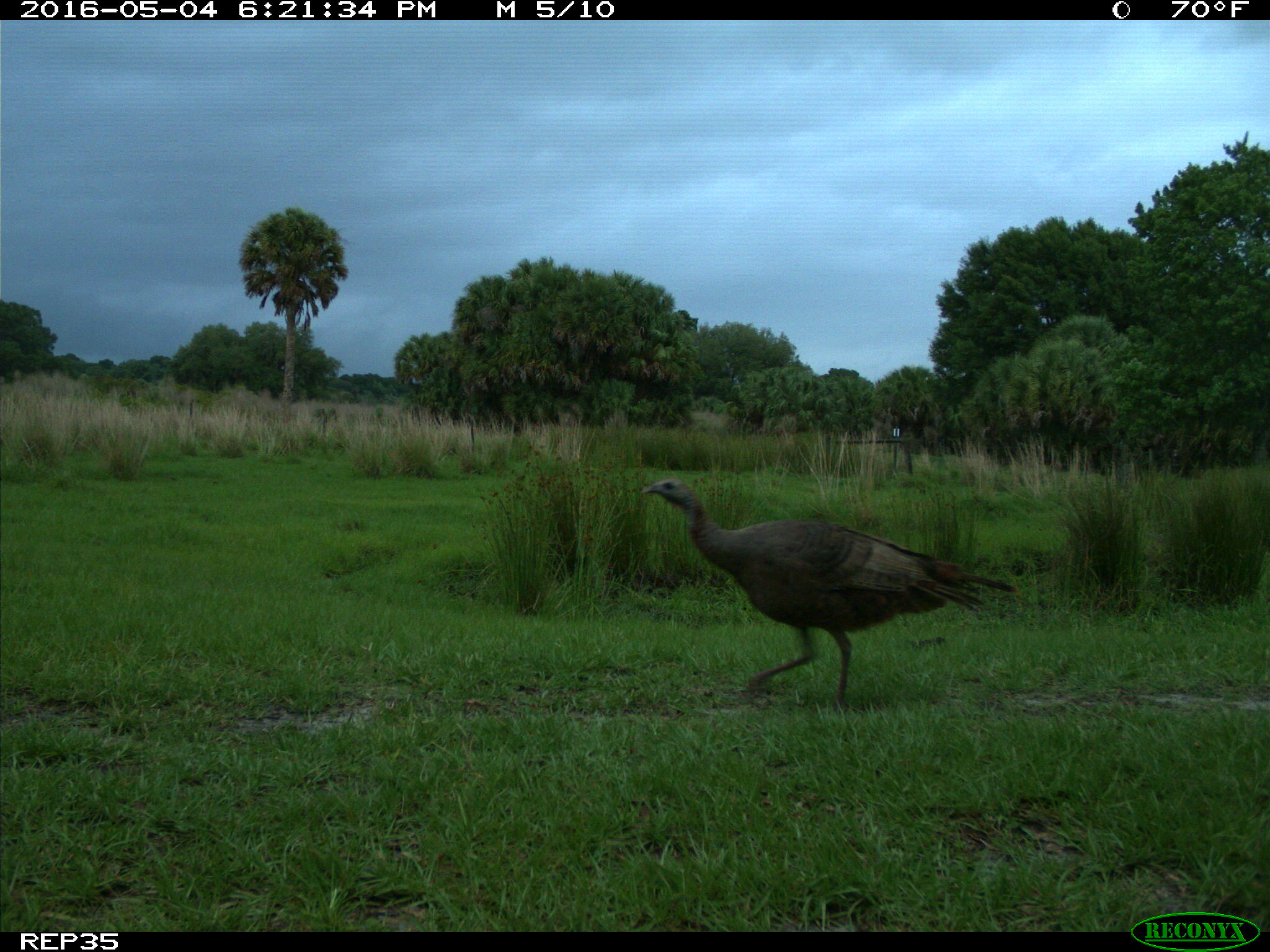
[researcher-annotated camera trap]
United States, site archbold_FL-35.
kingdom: Animalia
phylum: Chordata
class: Aves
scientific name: Aves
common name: birds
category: unidentified bird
Unidentified bird (birds) (Aves).